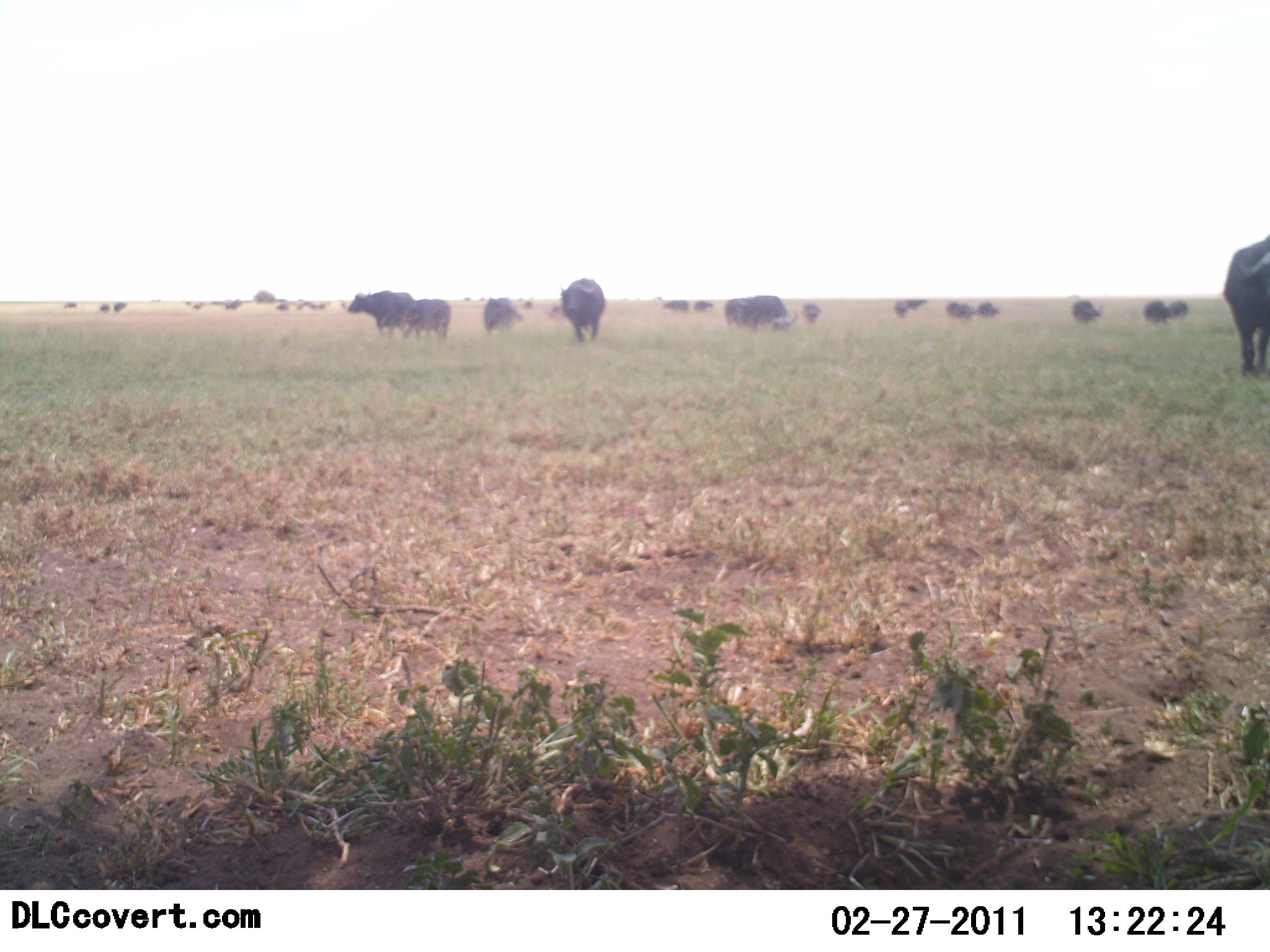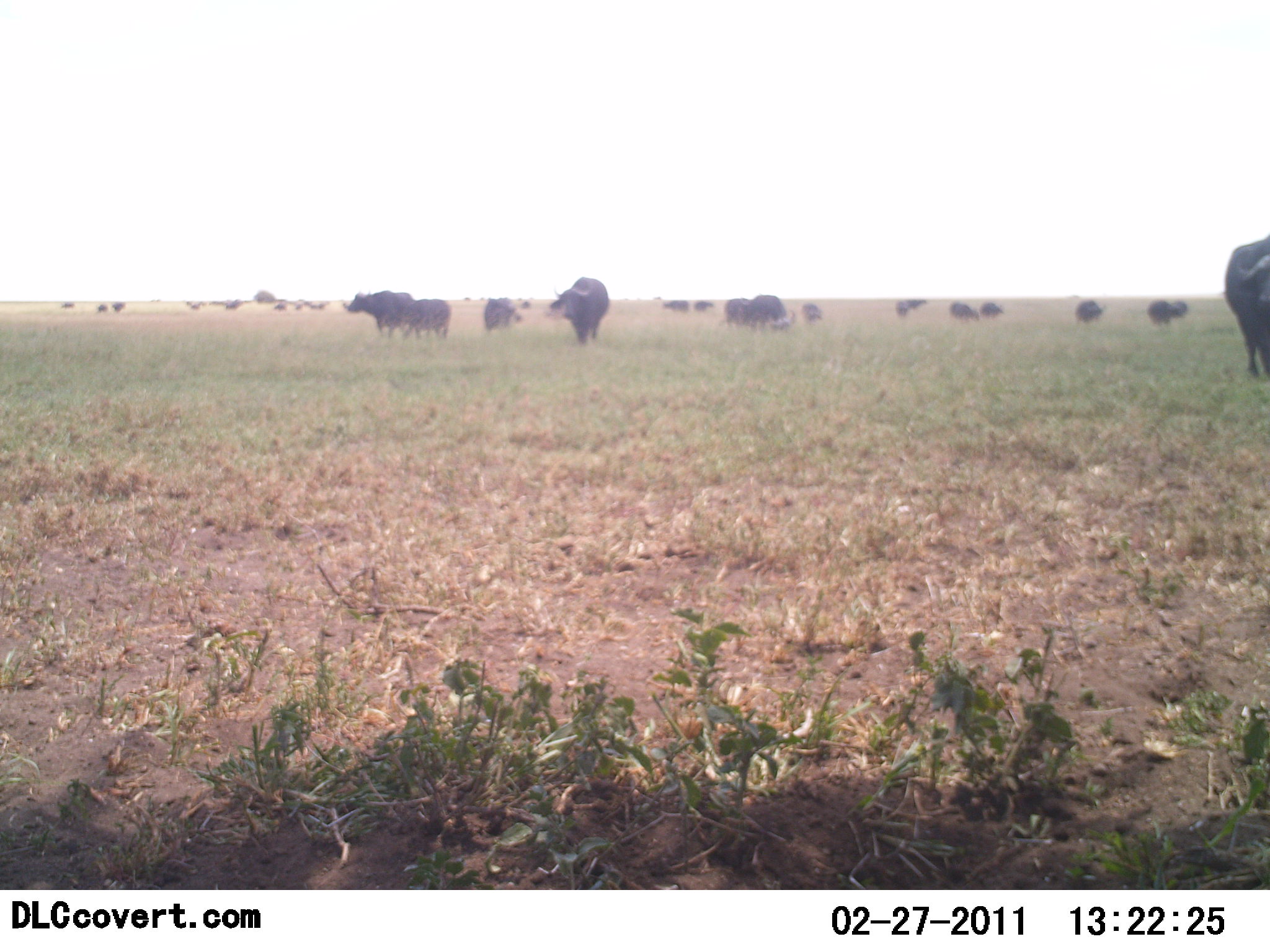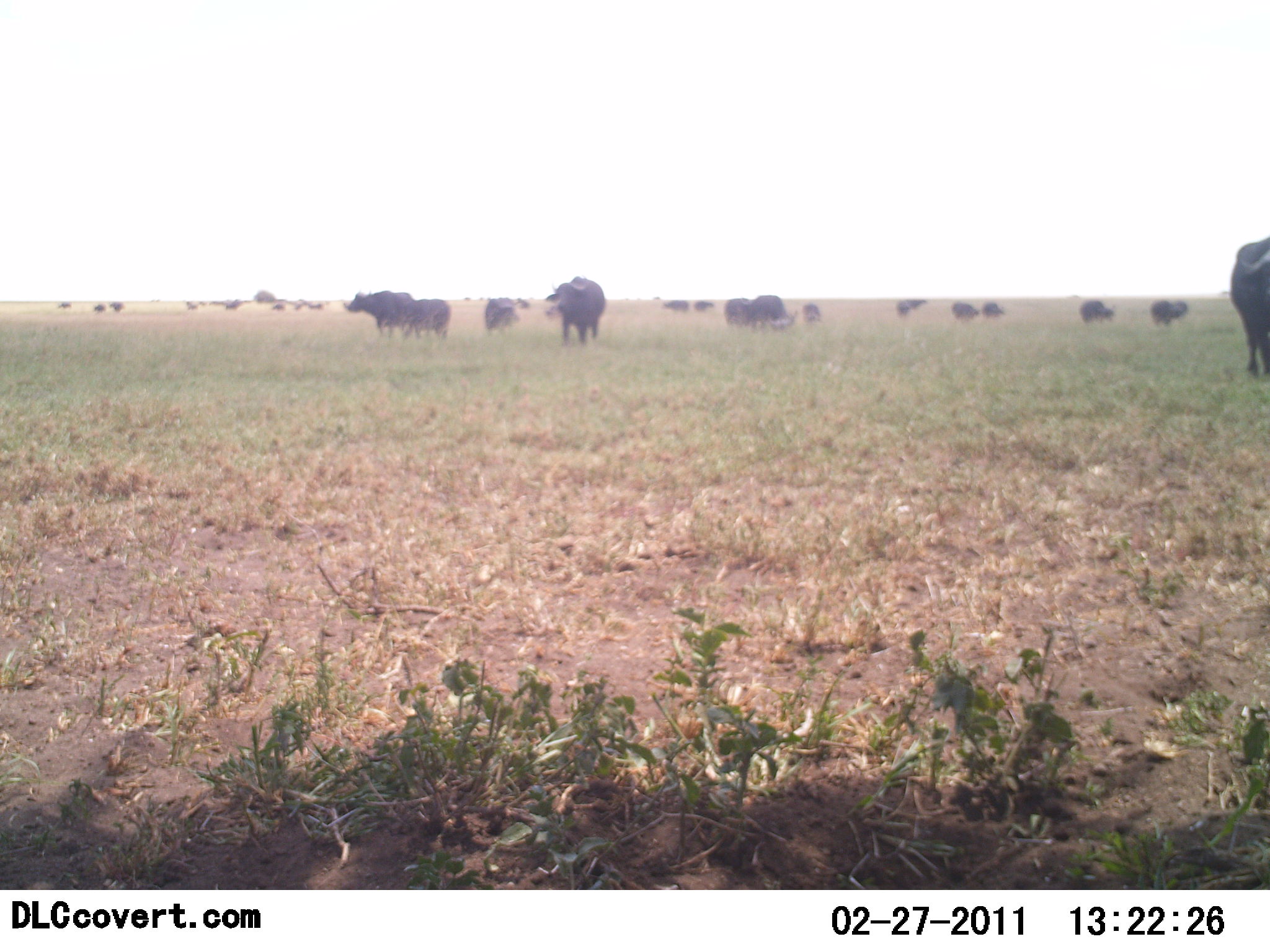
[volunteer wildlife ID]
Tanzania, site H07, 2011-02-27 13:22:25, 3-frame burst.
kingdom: Animalia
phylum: Chordata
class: Mammalia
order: Artiodactyla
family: Bovidae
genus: Syncerus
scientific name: Syncerus caffer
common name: cape buffalo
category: buffalo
Buffalo (cape buffalo) (Syncerus caffer), count 11-50. Behavior (volunteer vote fractions): standing 60%, resting 0%, moving 50%, interacting 0%. Young present (vote fraction): 0%. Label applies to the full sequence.